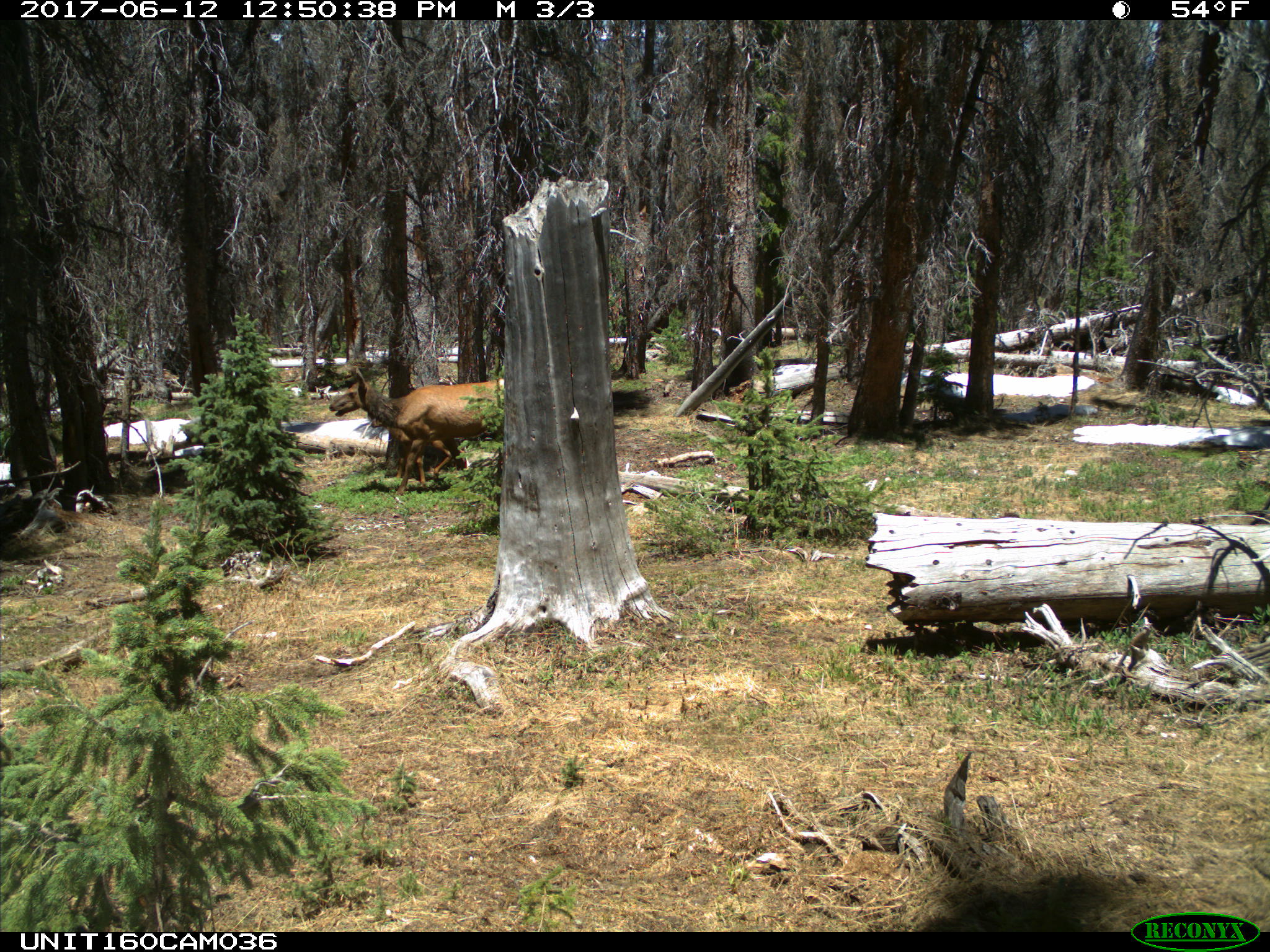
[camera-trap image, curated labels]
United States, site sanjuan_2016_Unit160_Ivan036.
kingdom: Animalia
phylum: Chordata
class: Mammalia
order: Artiodactyla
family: Cervidae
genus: Cervus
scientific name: Cervus elaphus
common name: red deer